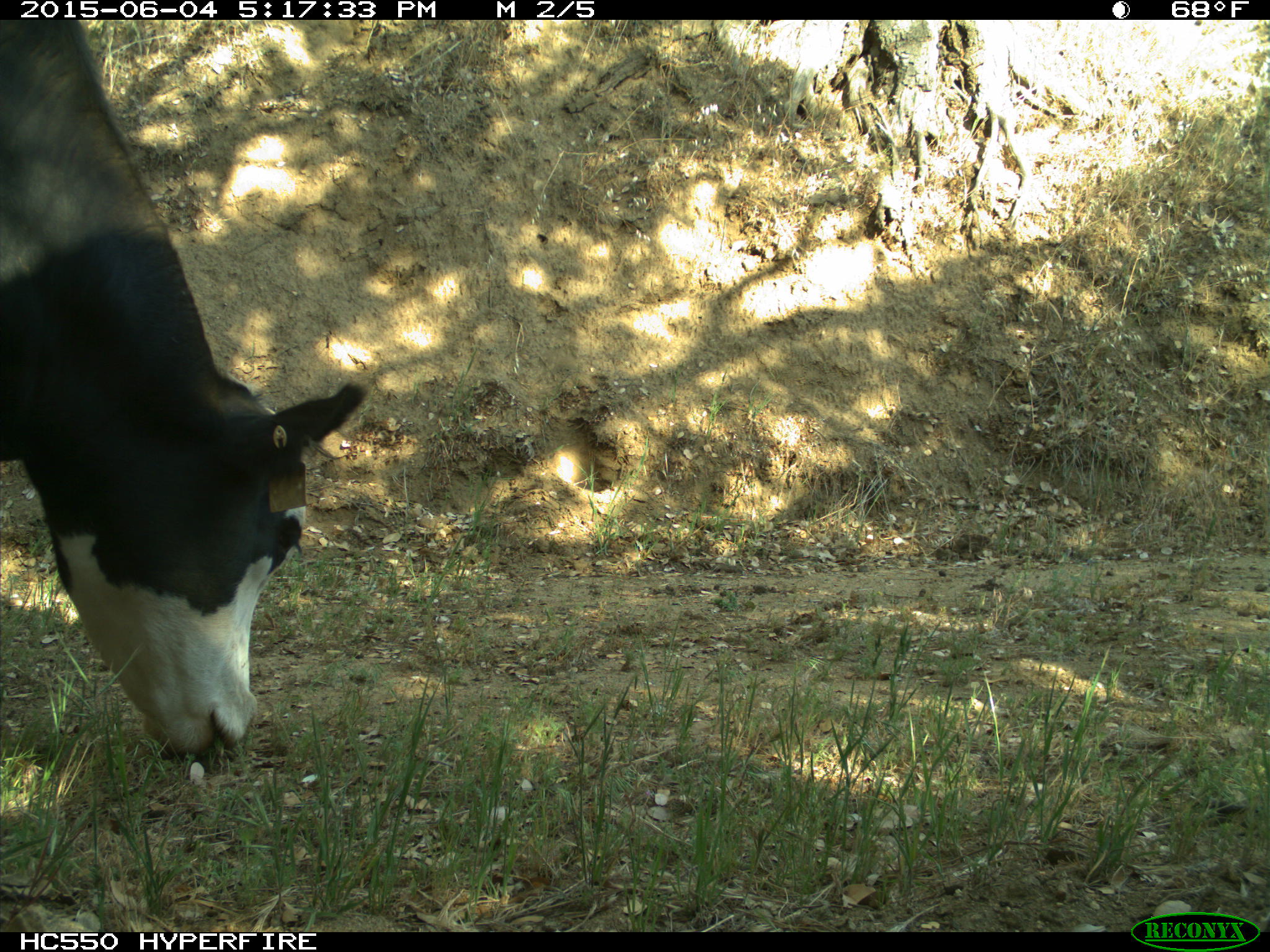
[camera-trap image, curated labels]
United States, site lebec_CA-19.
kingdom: Animalia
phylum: Chordata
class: Mammalia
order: Artiodactyla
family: Bovidae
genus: Bos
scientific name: Bos taurus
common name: domestic cow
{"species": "Bos taurus (domestic cow)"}